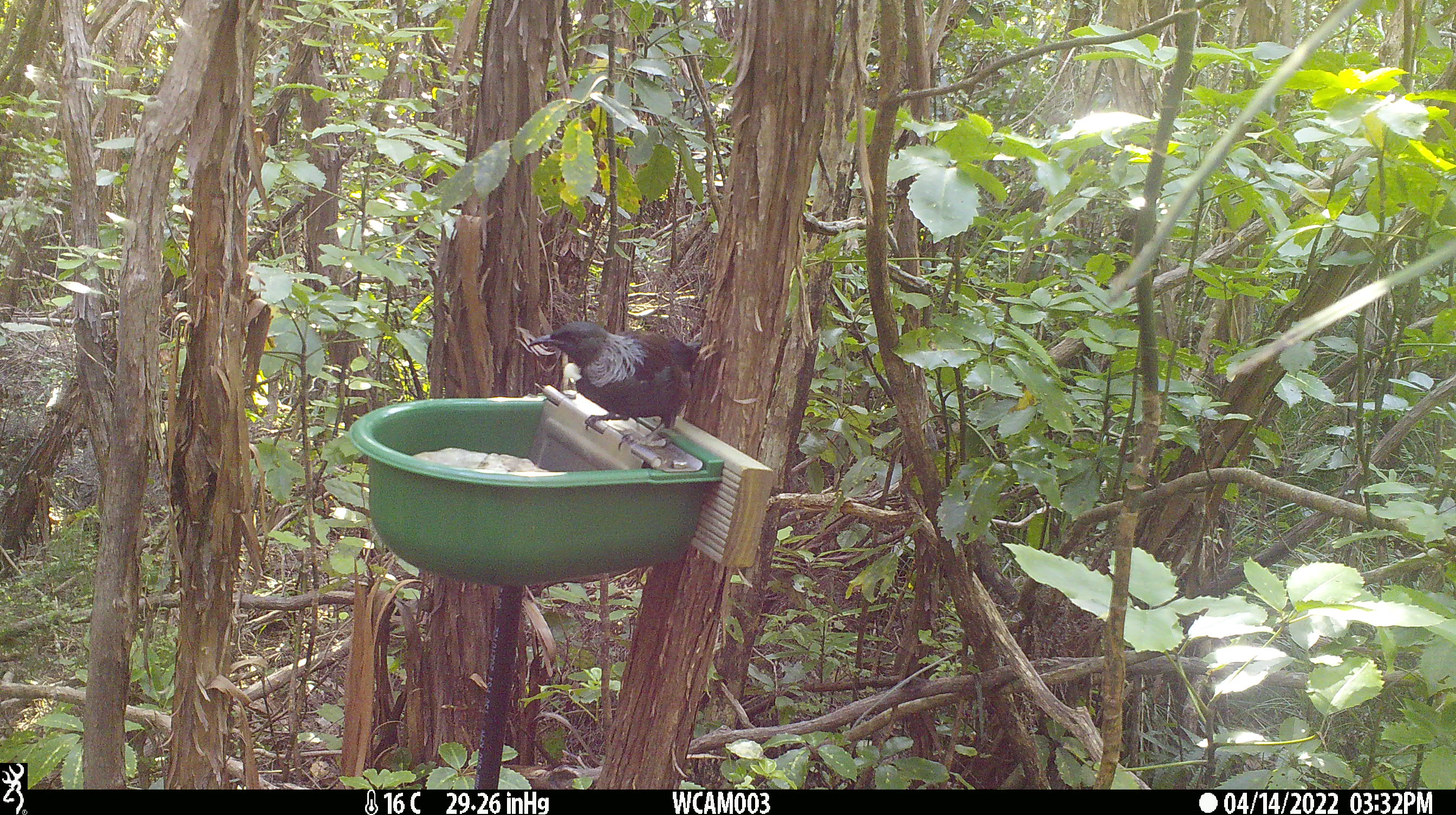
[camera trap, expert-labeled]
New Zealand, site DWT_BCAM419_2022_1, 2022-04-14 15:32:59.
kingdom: Animalia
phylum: Chordata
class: Aves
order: Passeriformes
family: Meliphagidae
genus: Prosthemadera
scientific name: Prosthemadera novaeseelandiae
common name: tui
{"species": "tui (Prosthemadera novaeseelandiae)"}